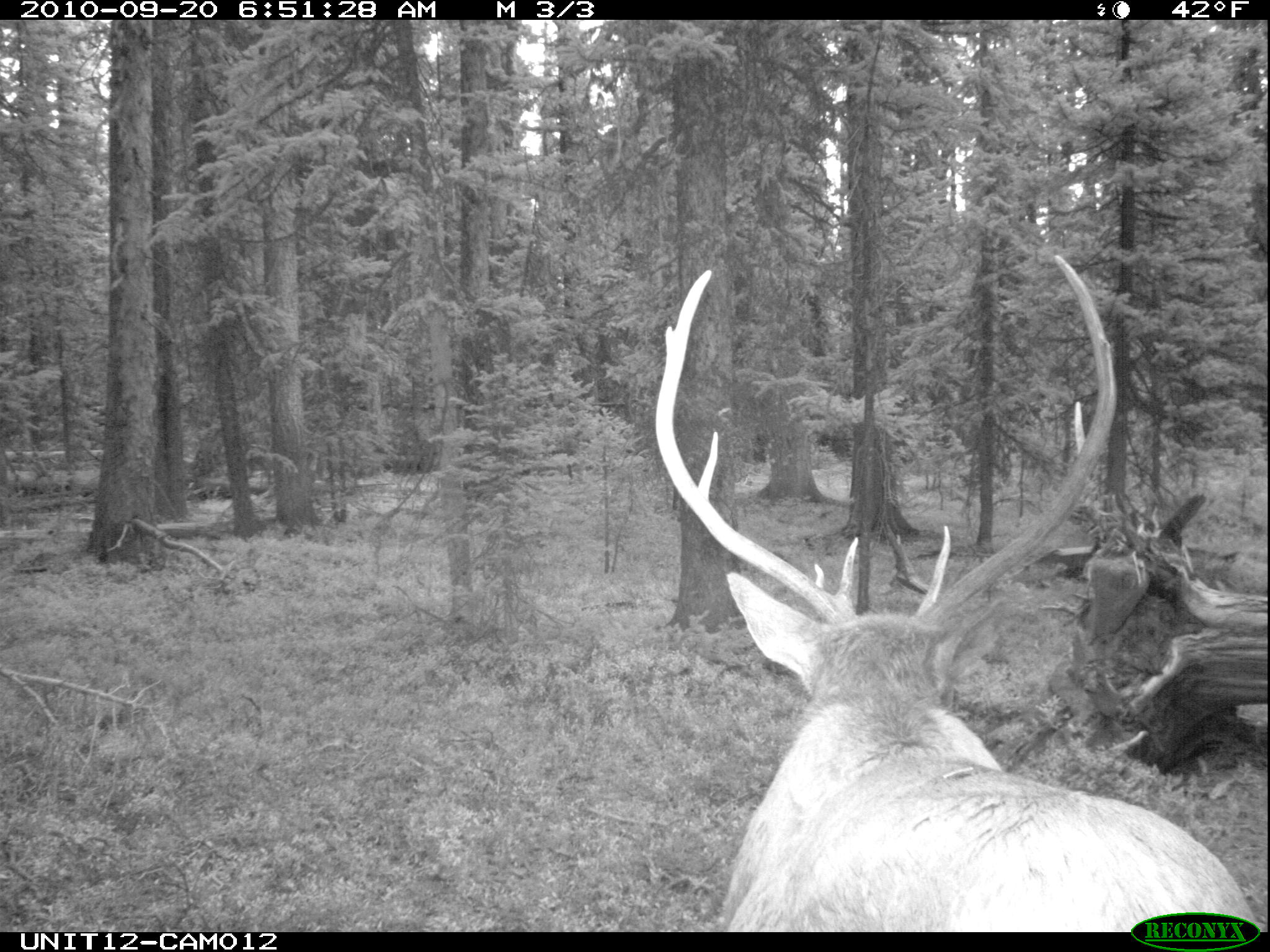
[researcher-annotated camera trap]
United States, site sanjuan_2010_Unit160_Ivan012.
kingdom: Animalia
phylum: Chordata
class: Mammalia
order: Artiodactyla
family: Cervidae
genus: Cervus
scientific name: Cervus elaphus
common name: red deer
Cervus elaphus (red deer).